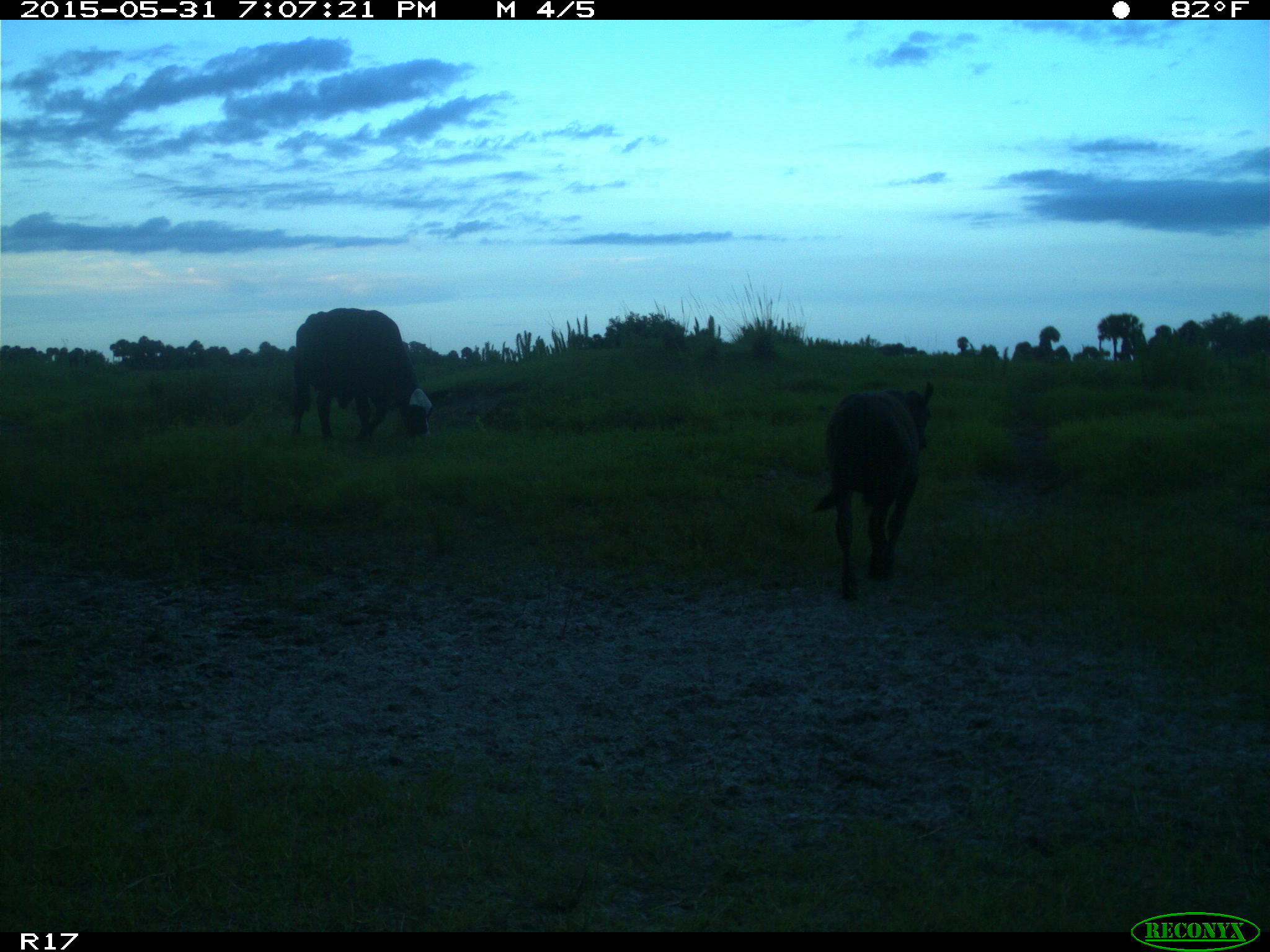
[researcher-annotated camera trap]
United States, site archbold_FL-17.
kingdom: Animalia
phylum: Chordata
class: Mammalia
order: Artiodactyla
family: Bovidae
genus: Bos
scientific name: Bos taurus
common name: domestic cow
Bos taurus (domestic cow).